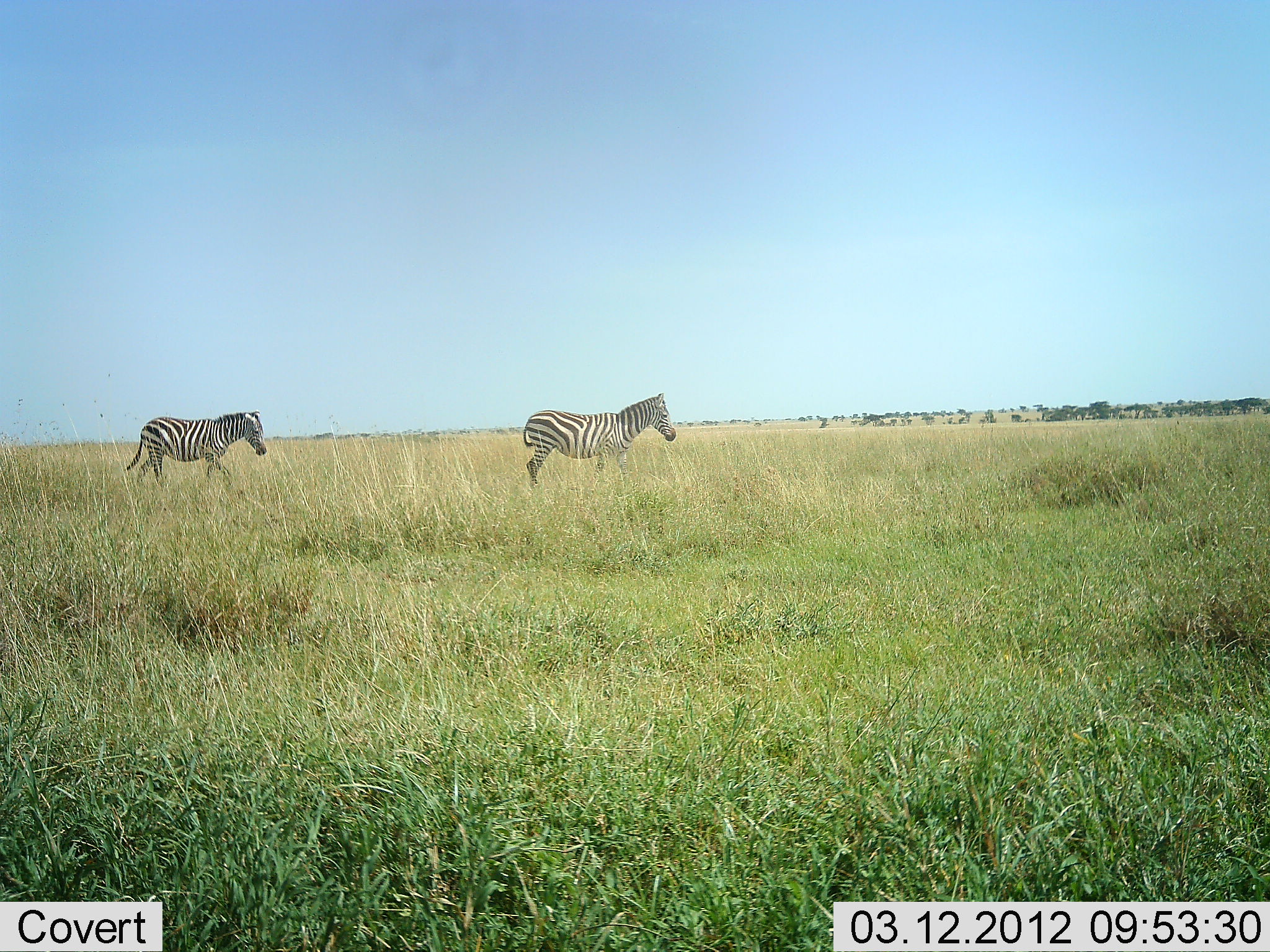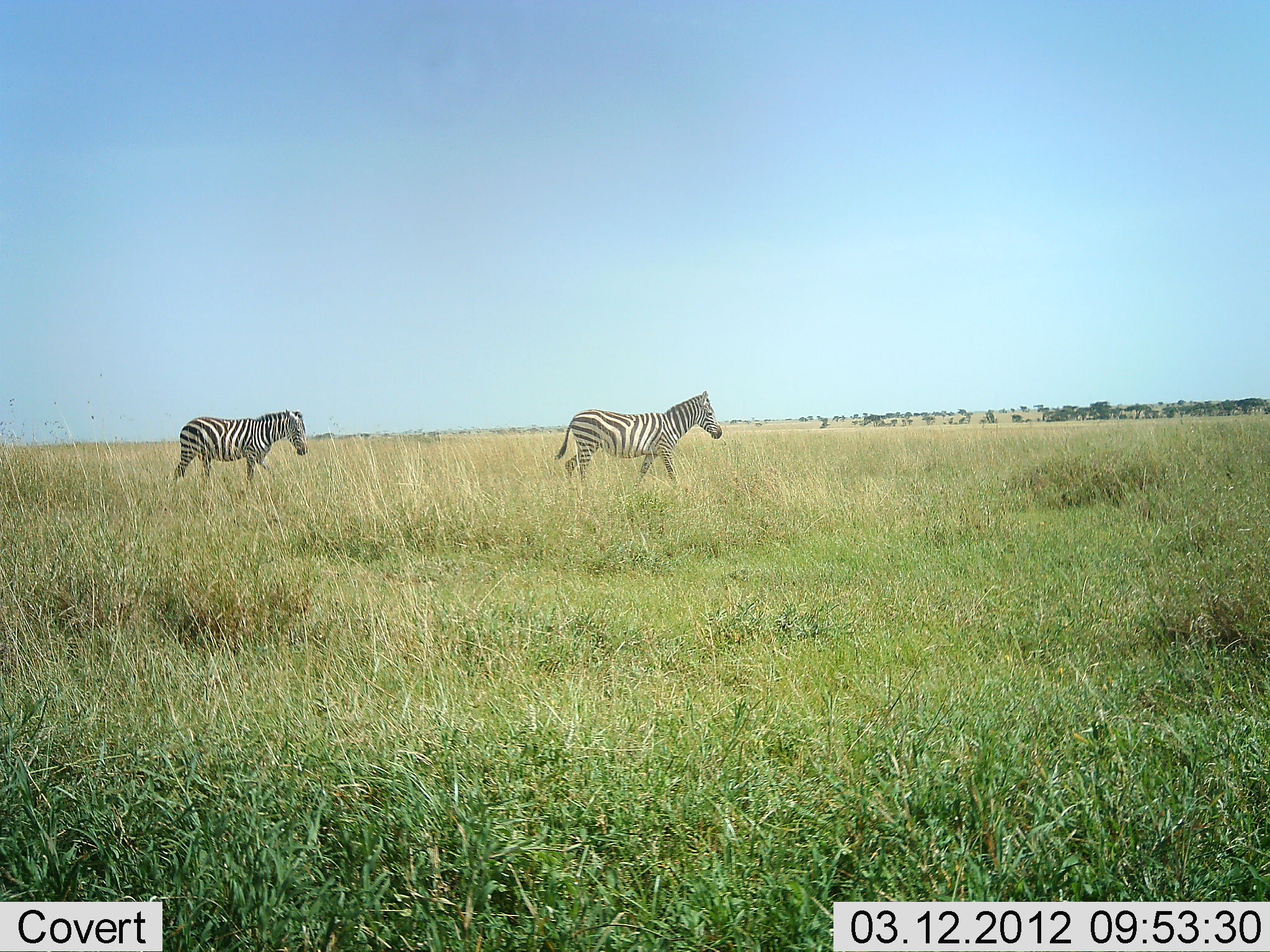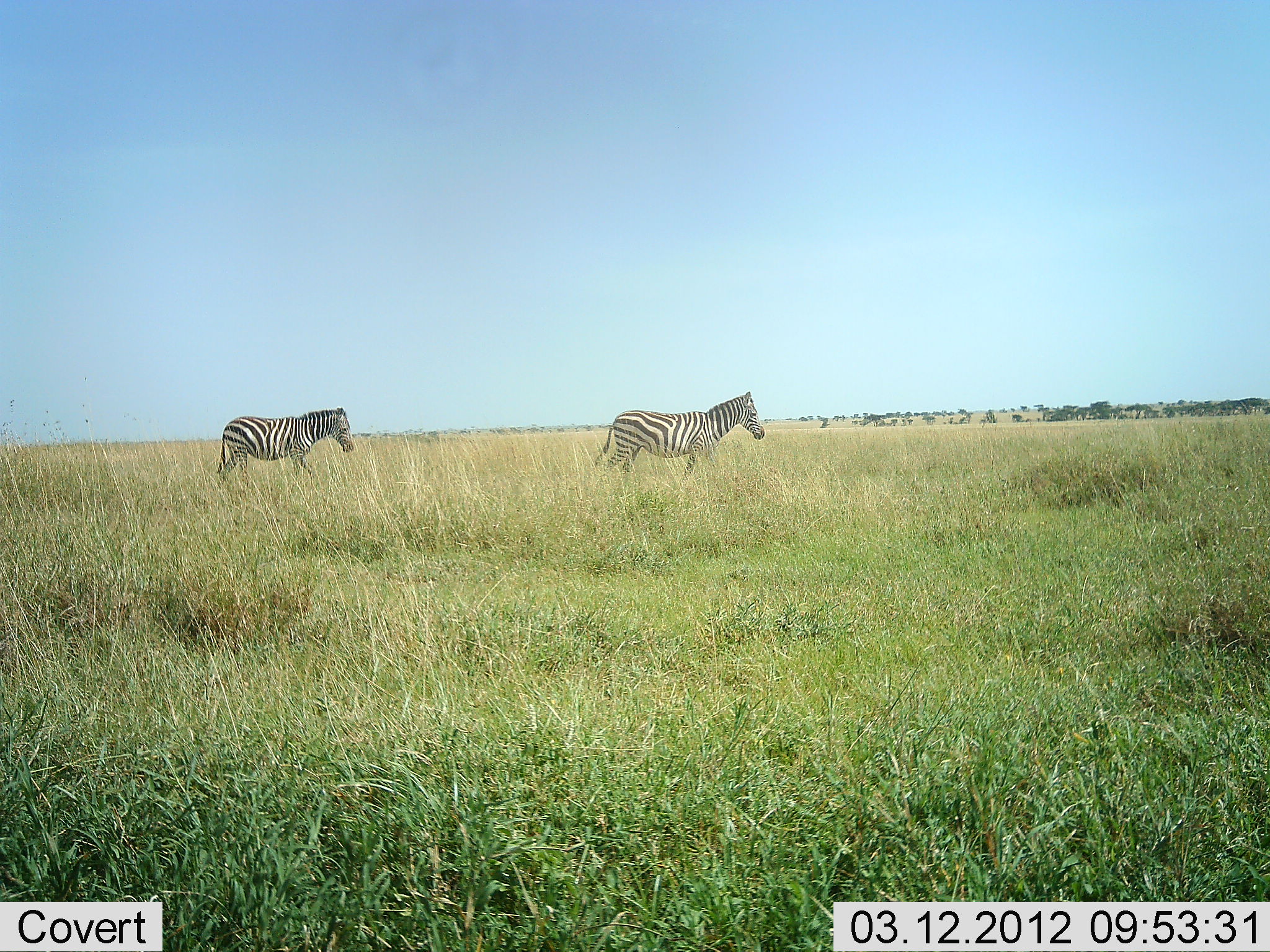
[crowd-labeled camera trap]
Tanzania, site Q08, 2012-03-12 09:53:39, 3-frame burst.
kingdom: Animalia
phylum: Chordata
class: Mammalia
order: Perissodactyla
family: Equidae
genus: Equus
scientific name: Equus quagga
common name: plains zebra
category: zebra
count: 2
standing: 0%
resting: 0%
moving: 100%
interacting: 0%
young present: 0%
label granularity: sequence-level